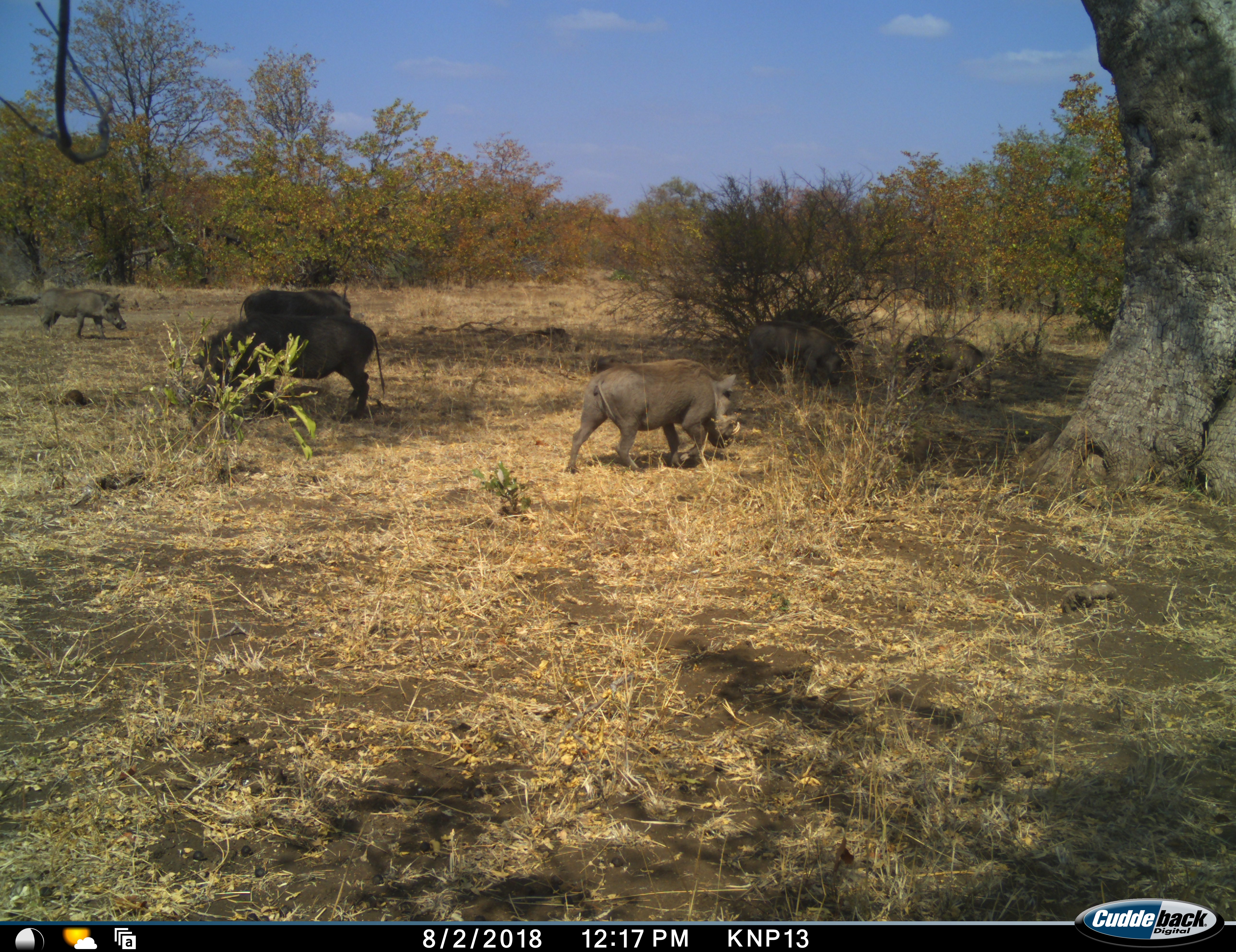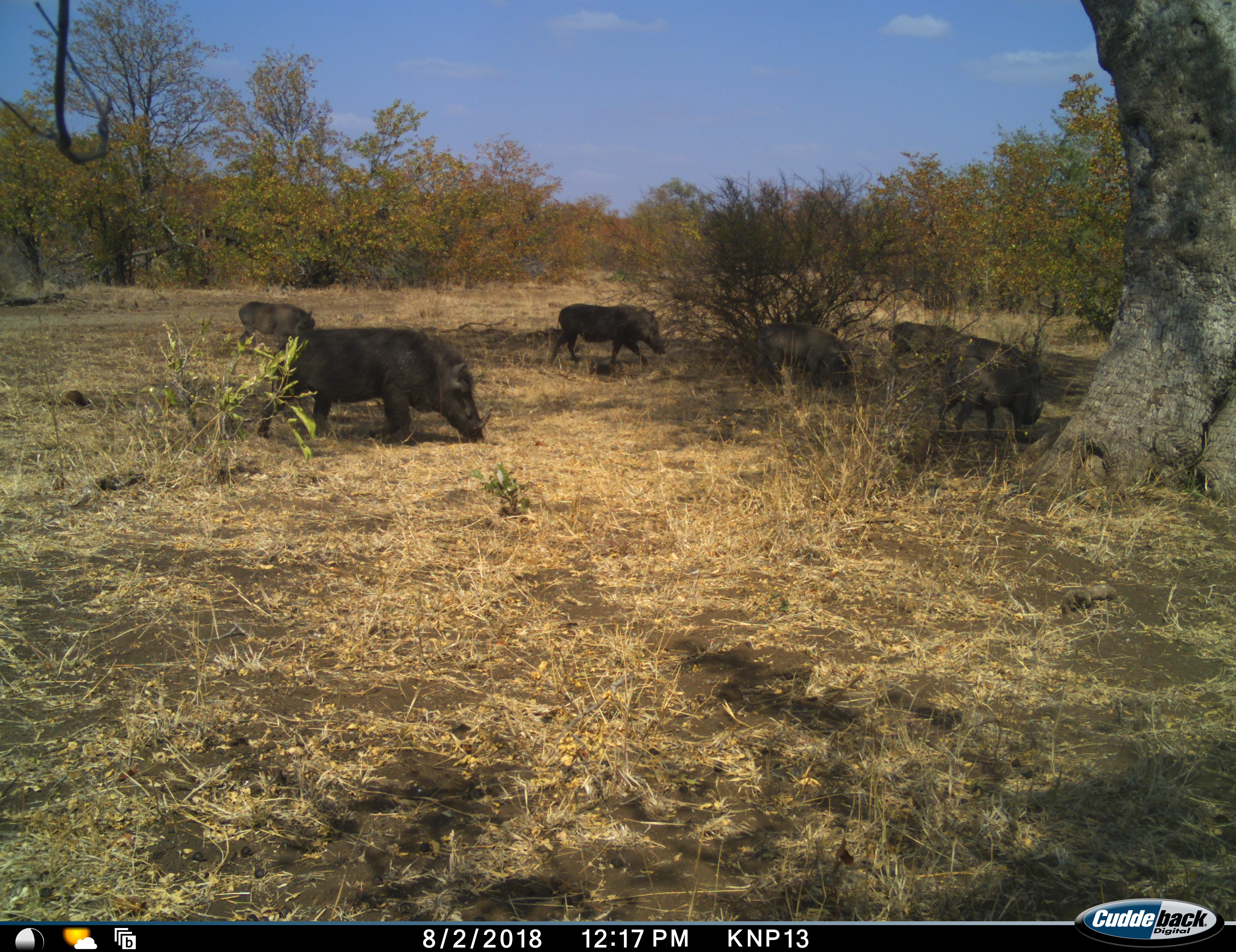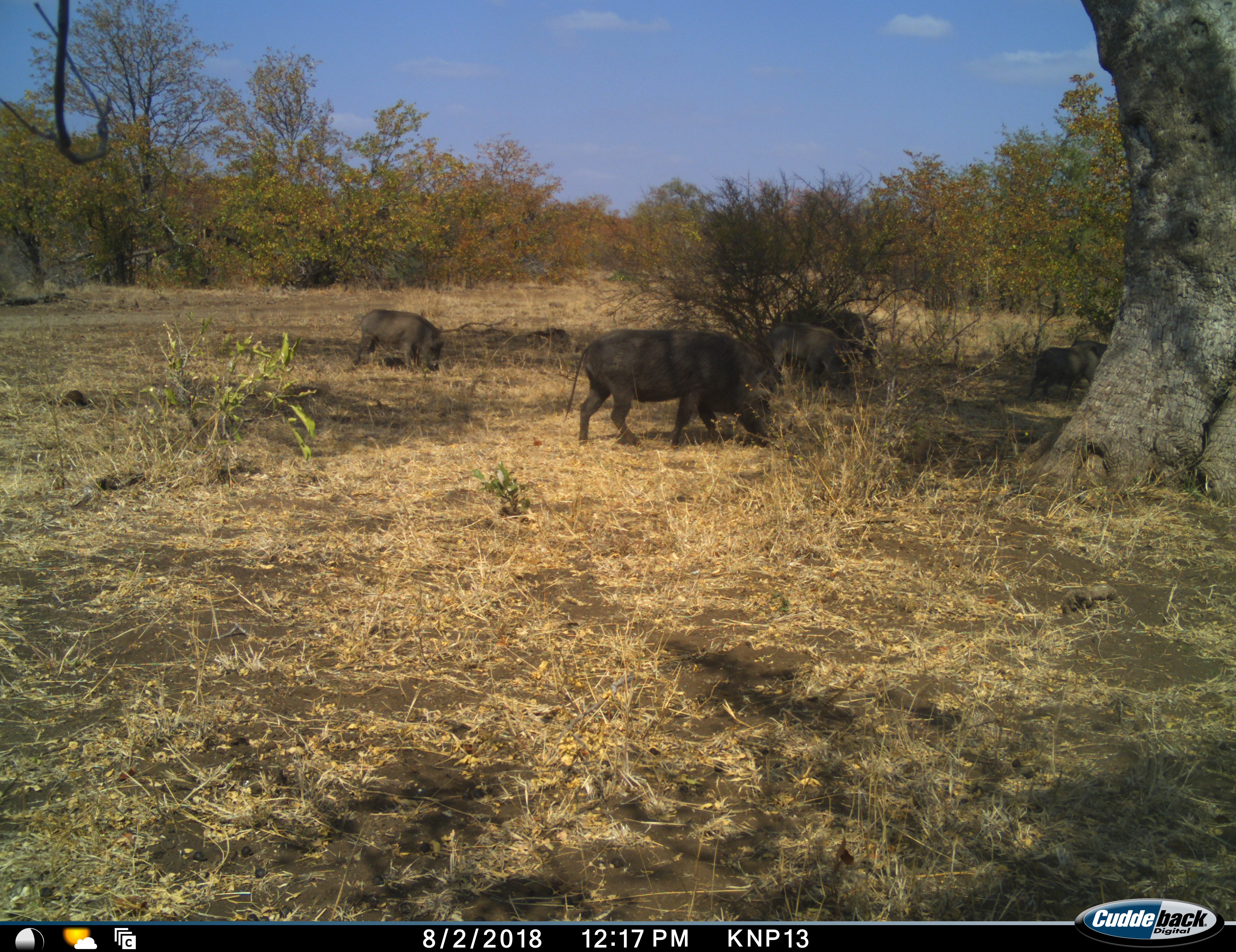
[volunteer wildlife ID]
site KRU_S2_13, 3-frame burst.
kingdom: Animalia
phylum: Chordata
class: Mammalia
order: Artiodactyla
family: Suidae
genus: Phacochoerus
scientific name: Phacochoerus africanus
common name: warthog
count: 7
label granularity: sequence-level